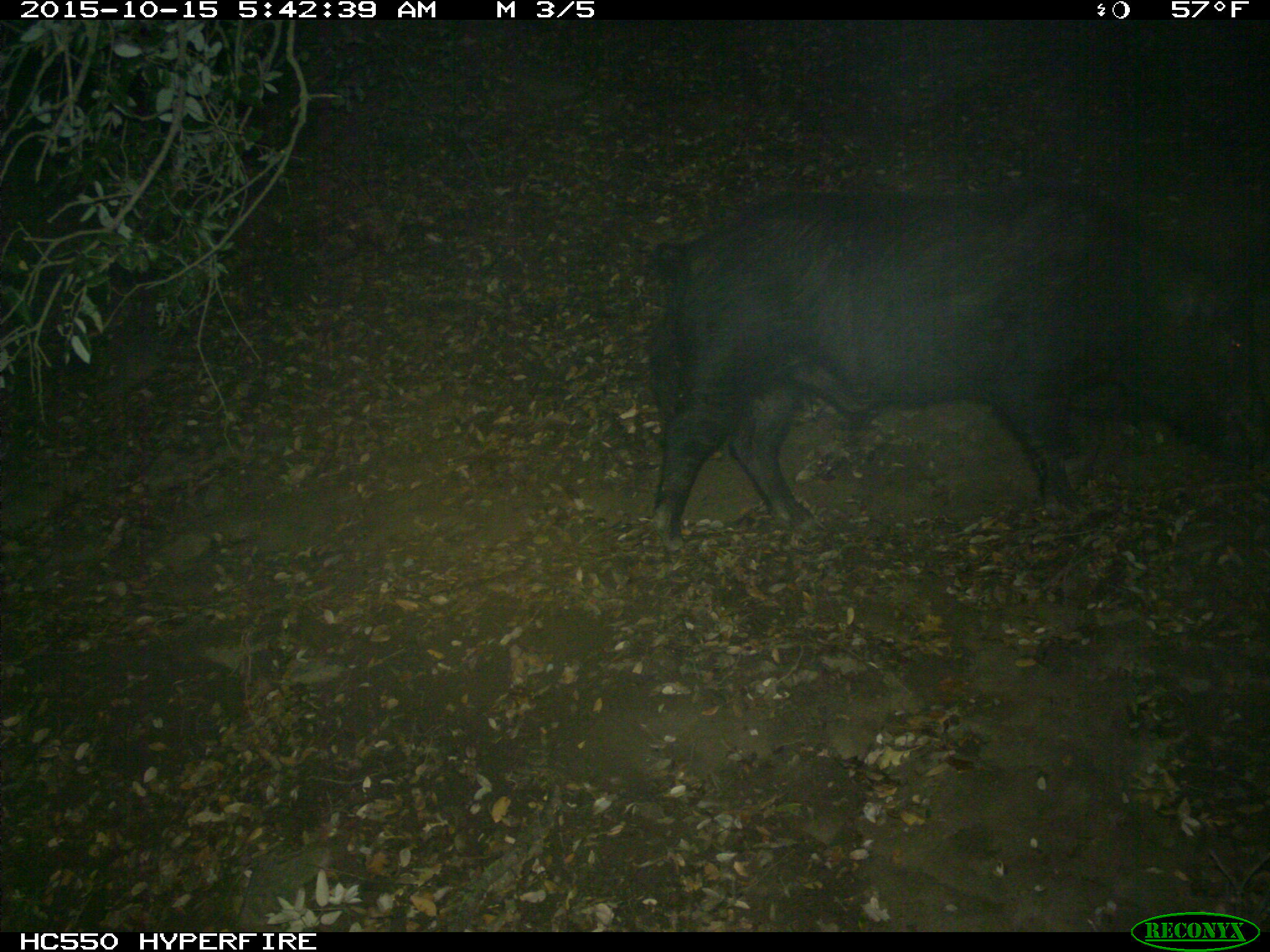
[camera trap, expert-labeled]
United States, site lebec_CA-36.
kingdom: Animalia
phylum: Chordata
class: Mammalia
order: Artiodactyla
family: Suidae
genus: Sus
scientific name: Sus scrofa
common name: wild boar